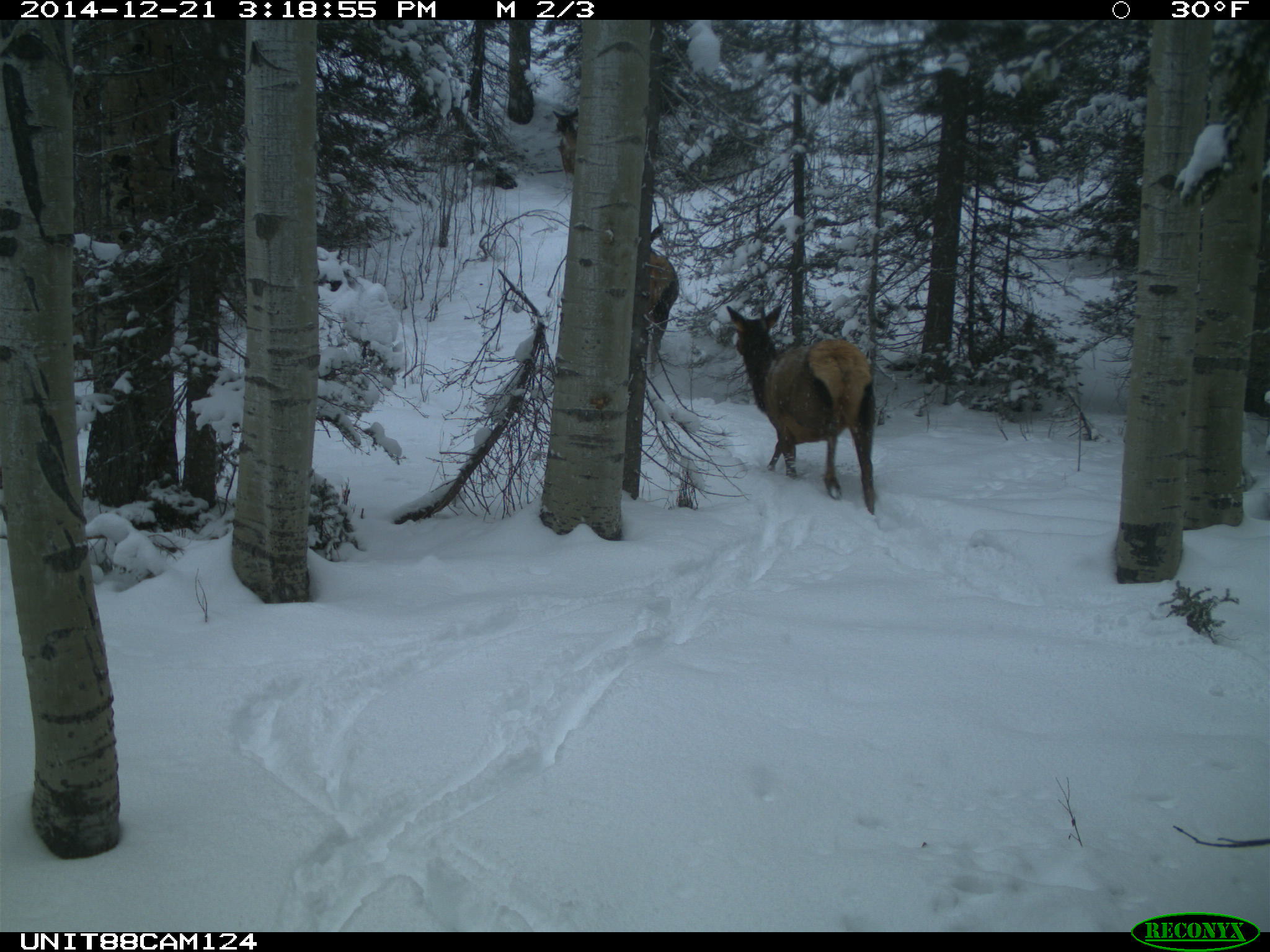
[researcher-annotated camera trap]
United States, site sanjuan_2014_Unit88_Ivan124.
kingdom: Animalia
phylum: Chordata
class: Mammalia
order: Artiodactyla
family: Cervidae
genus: Cervus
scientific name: Cervus elaphus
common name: red deer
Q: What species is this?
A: Cervus elaphus (red deer).